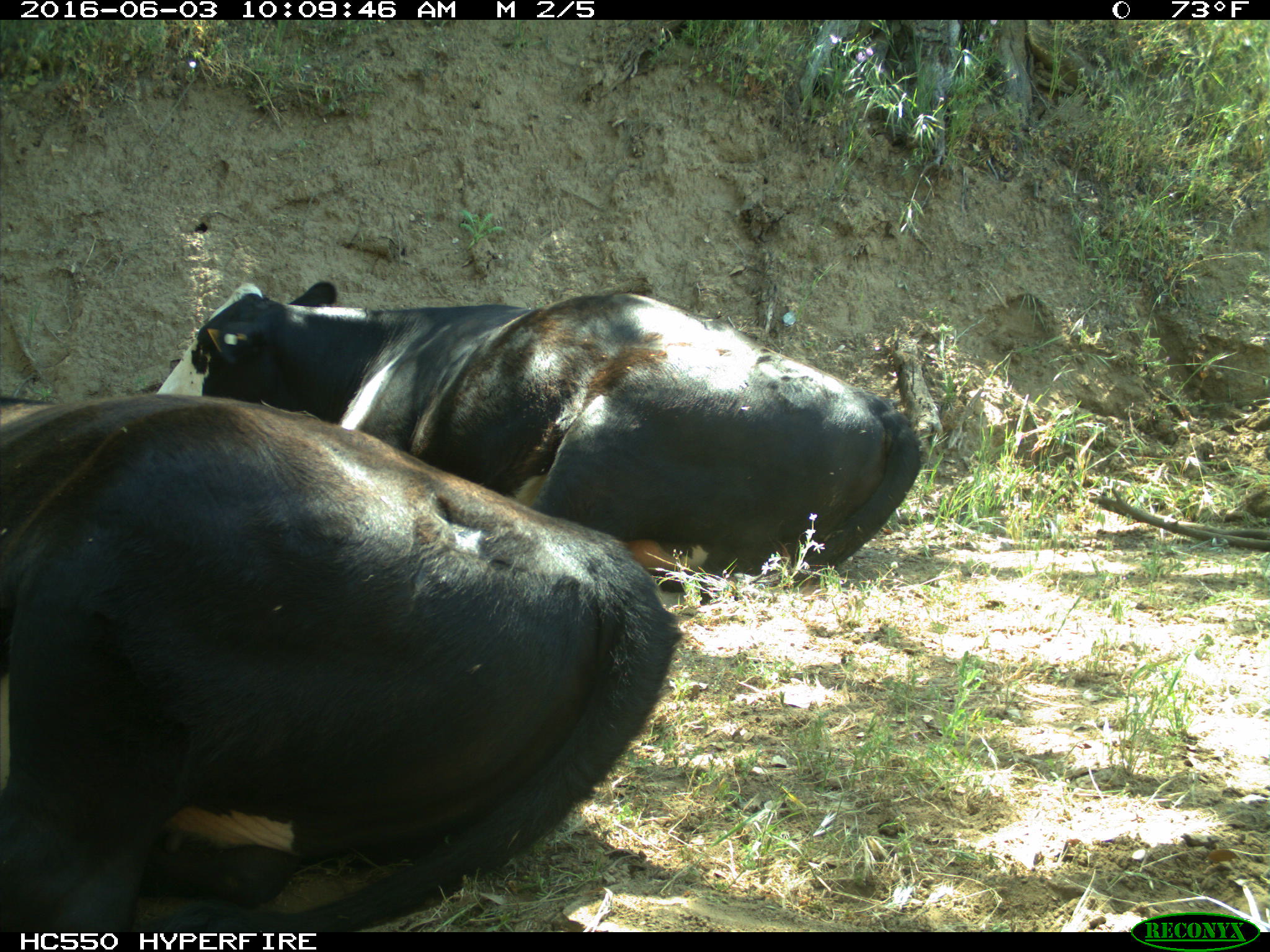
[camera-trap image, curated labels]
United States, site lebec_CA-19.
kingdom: Animalia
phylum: Chordata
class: Mammalia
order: Artiodactyla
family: Bovidae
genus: Bos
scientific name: Bos taurus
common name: domestic cow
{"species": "Bos taurus (domestic cow)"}